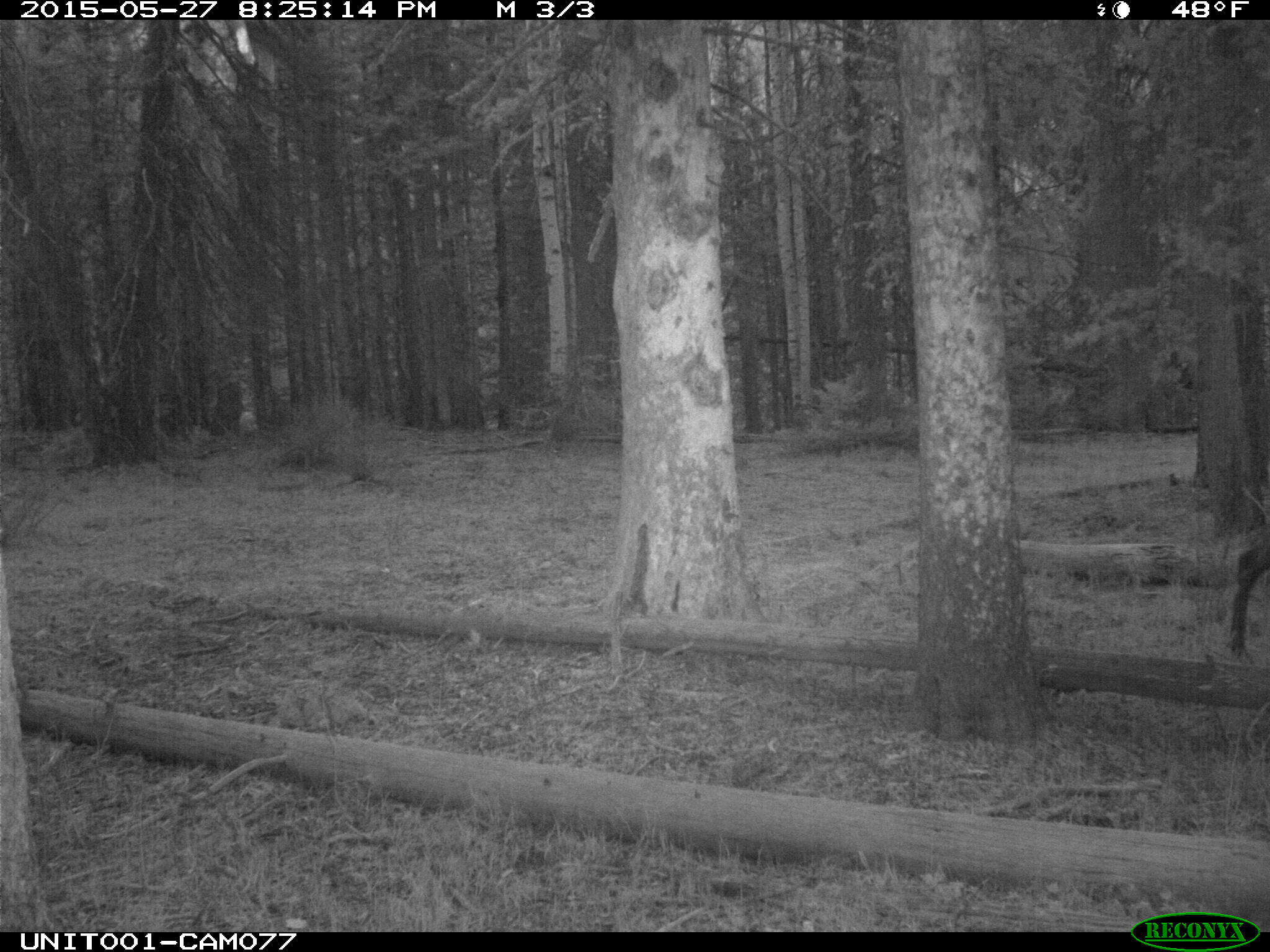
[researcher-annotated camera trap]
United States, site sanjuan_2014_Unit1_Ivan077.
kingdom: Animalia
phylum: Chordata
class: Mammalia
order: Artiodactyla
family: Cervidae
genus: Cervus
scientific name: Cervus elaphus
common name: red deer